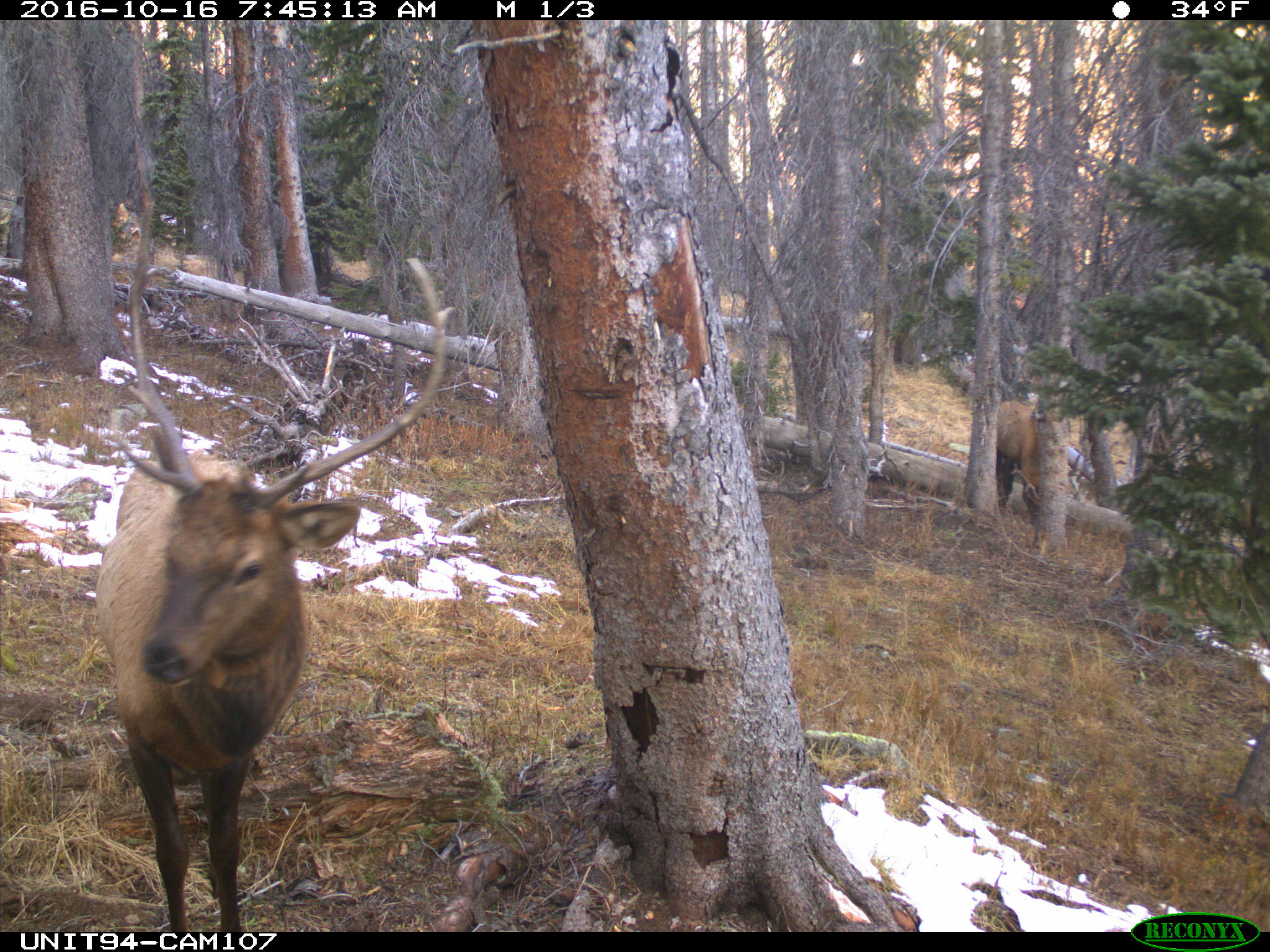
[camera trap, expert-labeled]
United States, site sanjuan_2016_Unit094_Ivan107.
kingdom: Animalia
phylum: Chordata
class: Mammalia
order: Artiodactyla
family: Cervidae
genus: Cervus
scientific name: Cervus elaphus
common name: red deer